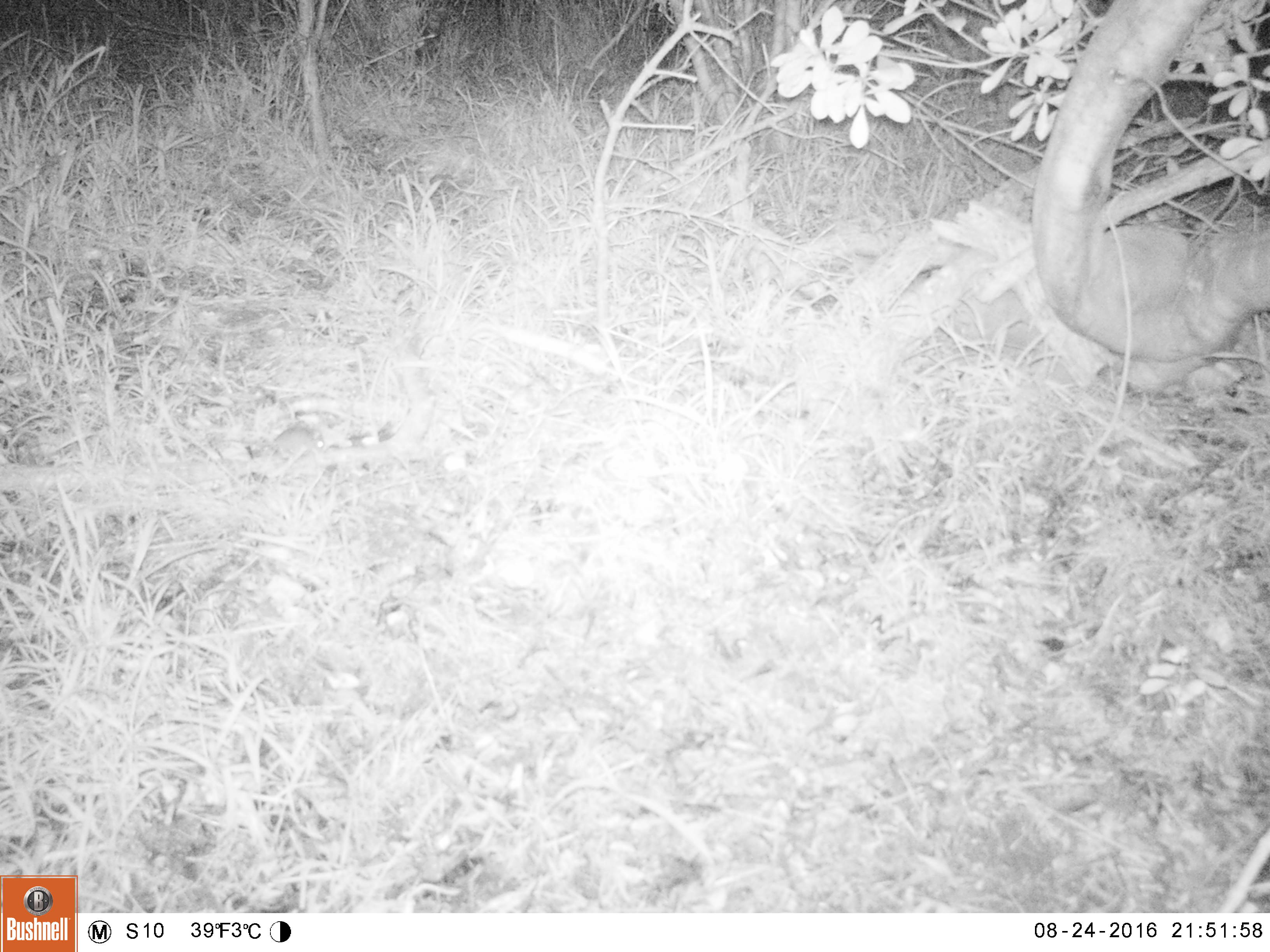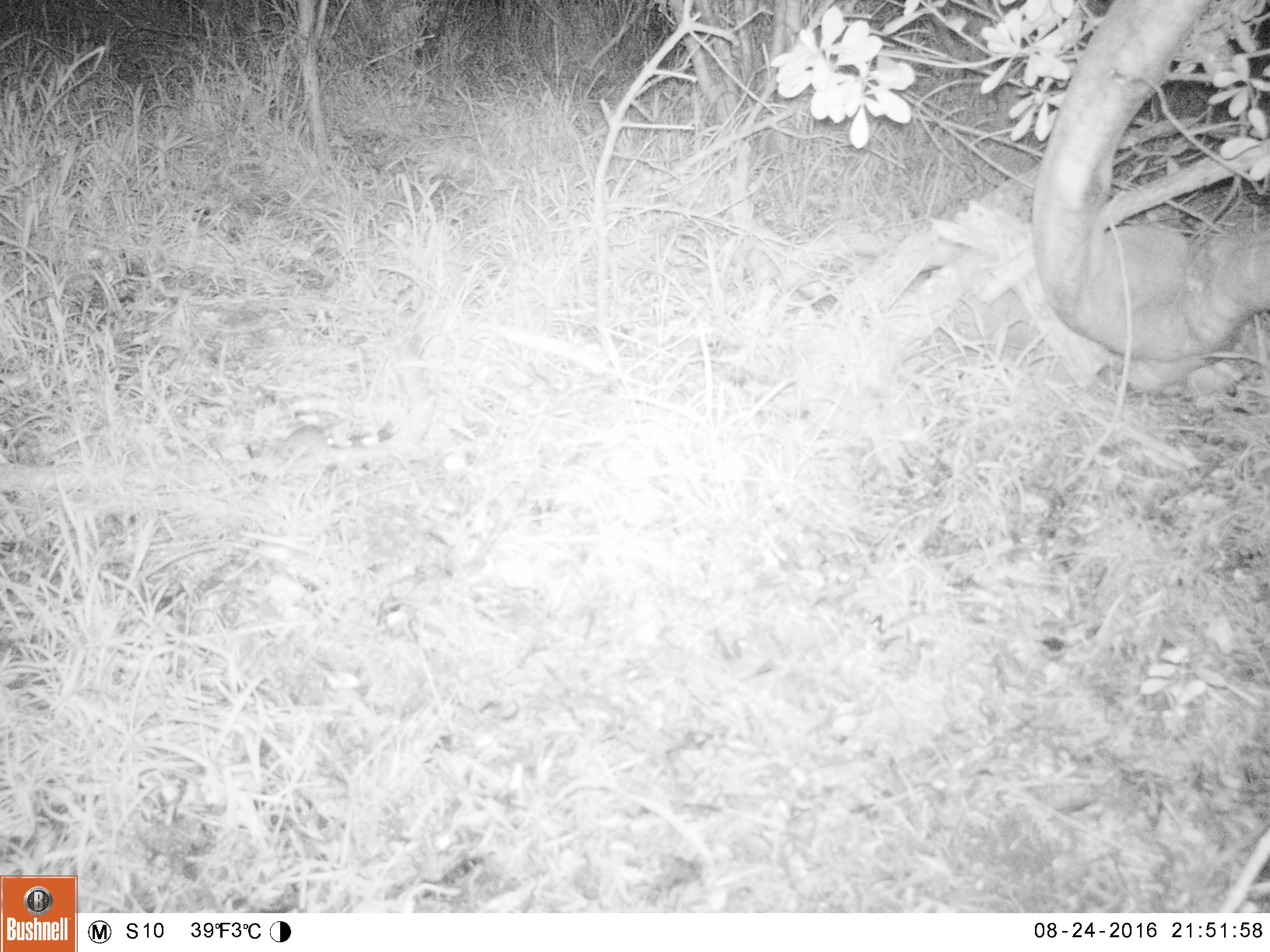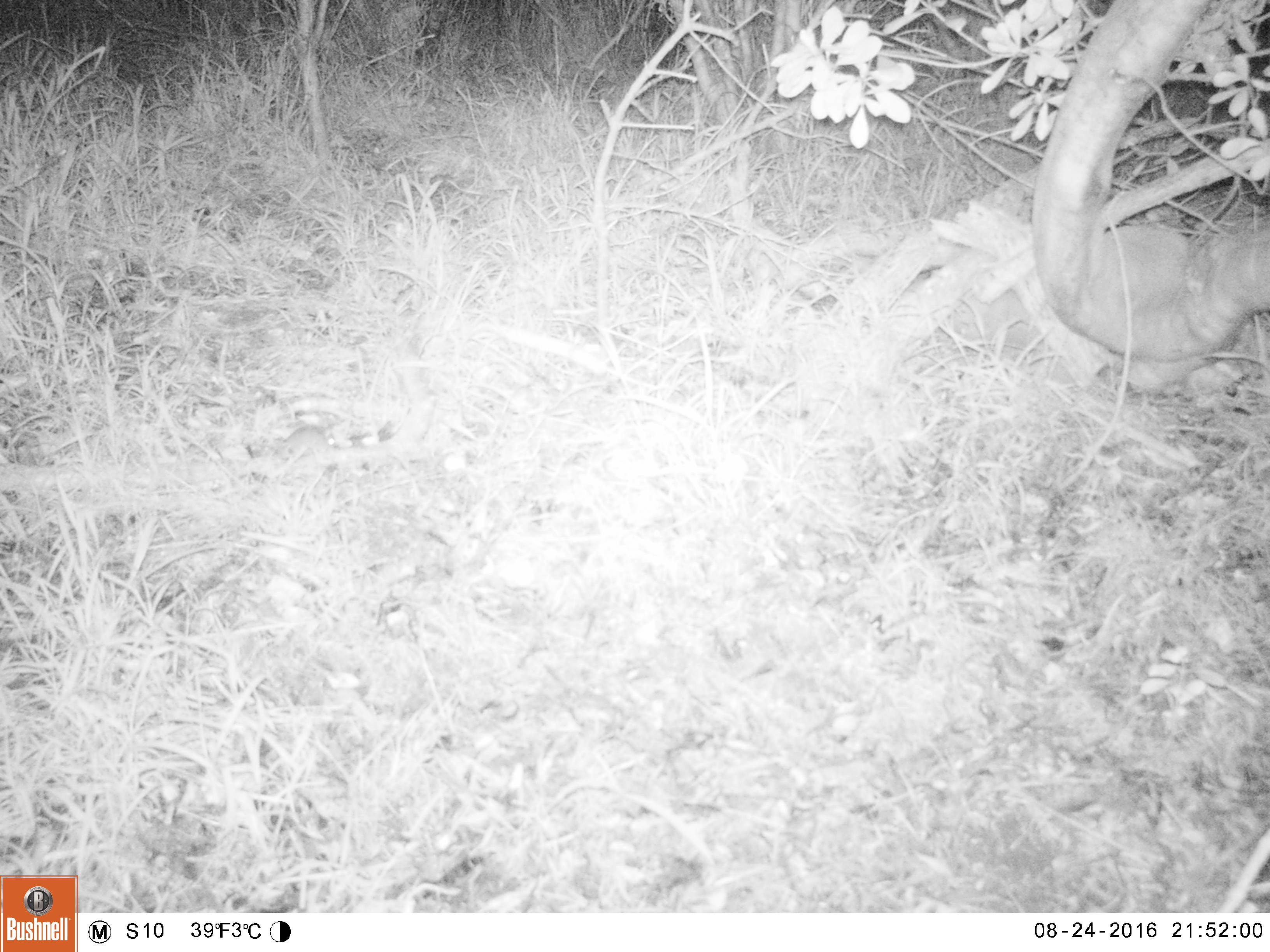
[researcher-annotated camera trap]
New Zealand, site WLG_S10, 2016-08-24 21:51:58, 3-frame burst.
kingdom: Animalia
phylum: Chordata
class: Mammalia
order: Rodentia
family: Muridae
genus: Mus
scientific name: Mus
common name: mouse